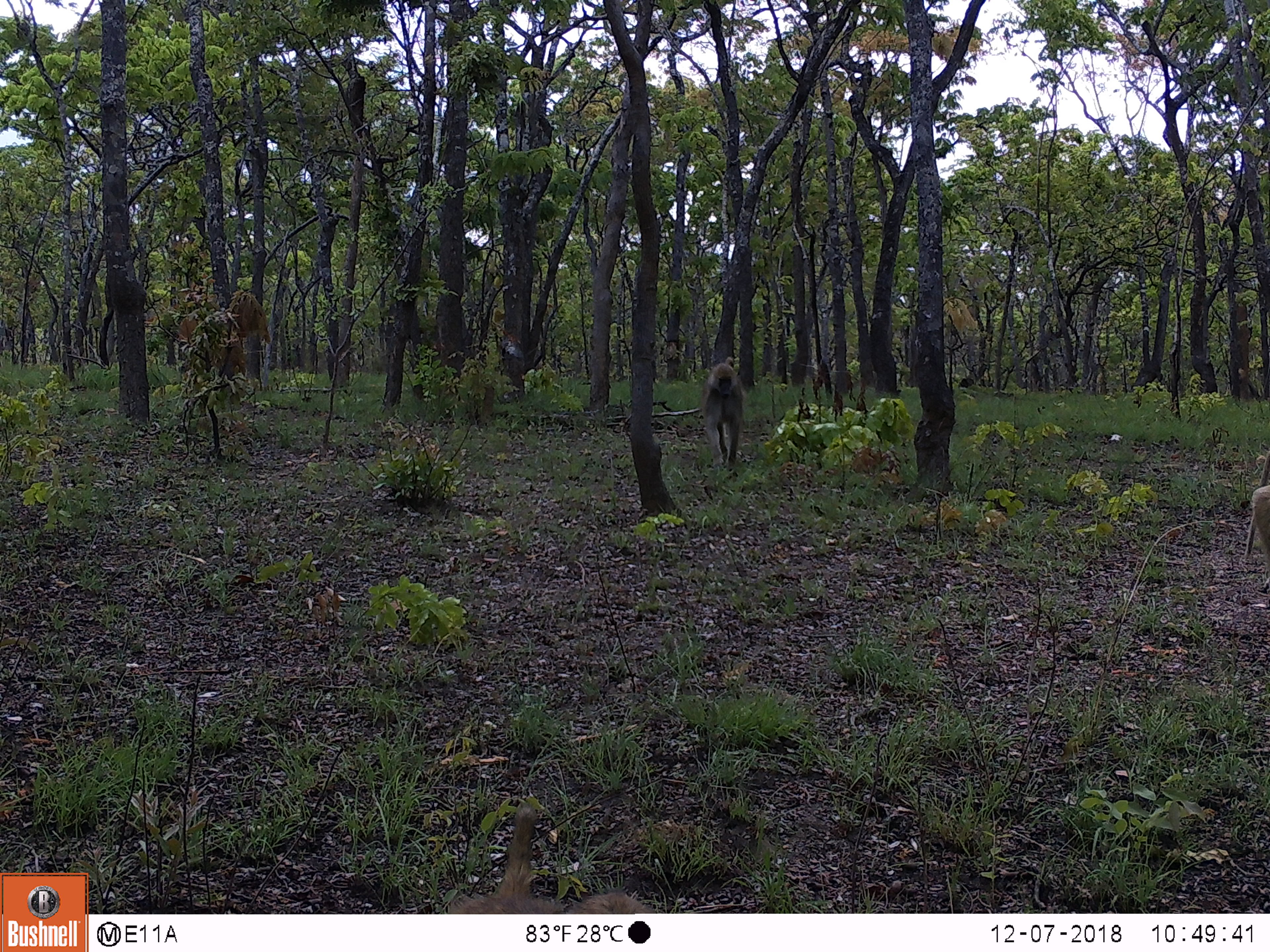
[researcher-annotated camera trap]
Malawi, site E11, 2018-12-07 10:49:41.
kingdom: Animalia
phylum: Chordata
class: Mammalia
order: Primates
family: Cercopithecidae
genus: Papio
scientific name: Papio cynocephalus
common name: yellow baboon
Yellow baboon (Papio cynocephalus), count 3.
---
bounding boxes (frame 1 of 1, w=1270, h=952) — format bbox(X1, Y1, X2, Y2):
yellow baboon: bbox(439, 807, 667, 913); bbox(698, 361, 748, 470); bbox(1243, 436, 1269, 588)